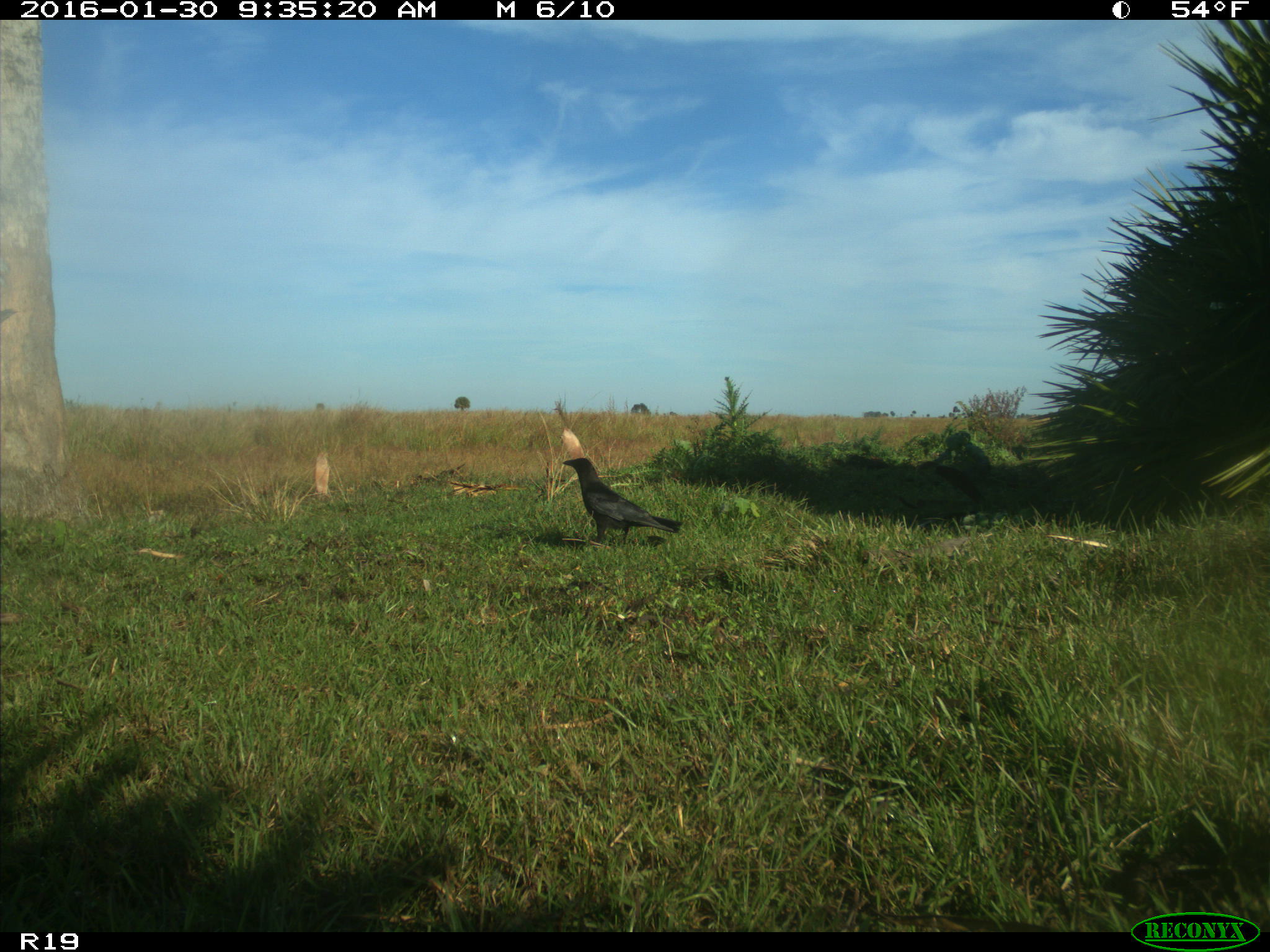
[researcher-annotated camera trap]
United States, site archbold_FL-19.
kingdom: Animalia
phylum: Chordata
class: Aves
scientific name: Aves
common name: birds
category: unidentified bird